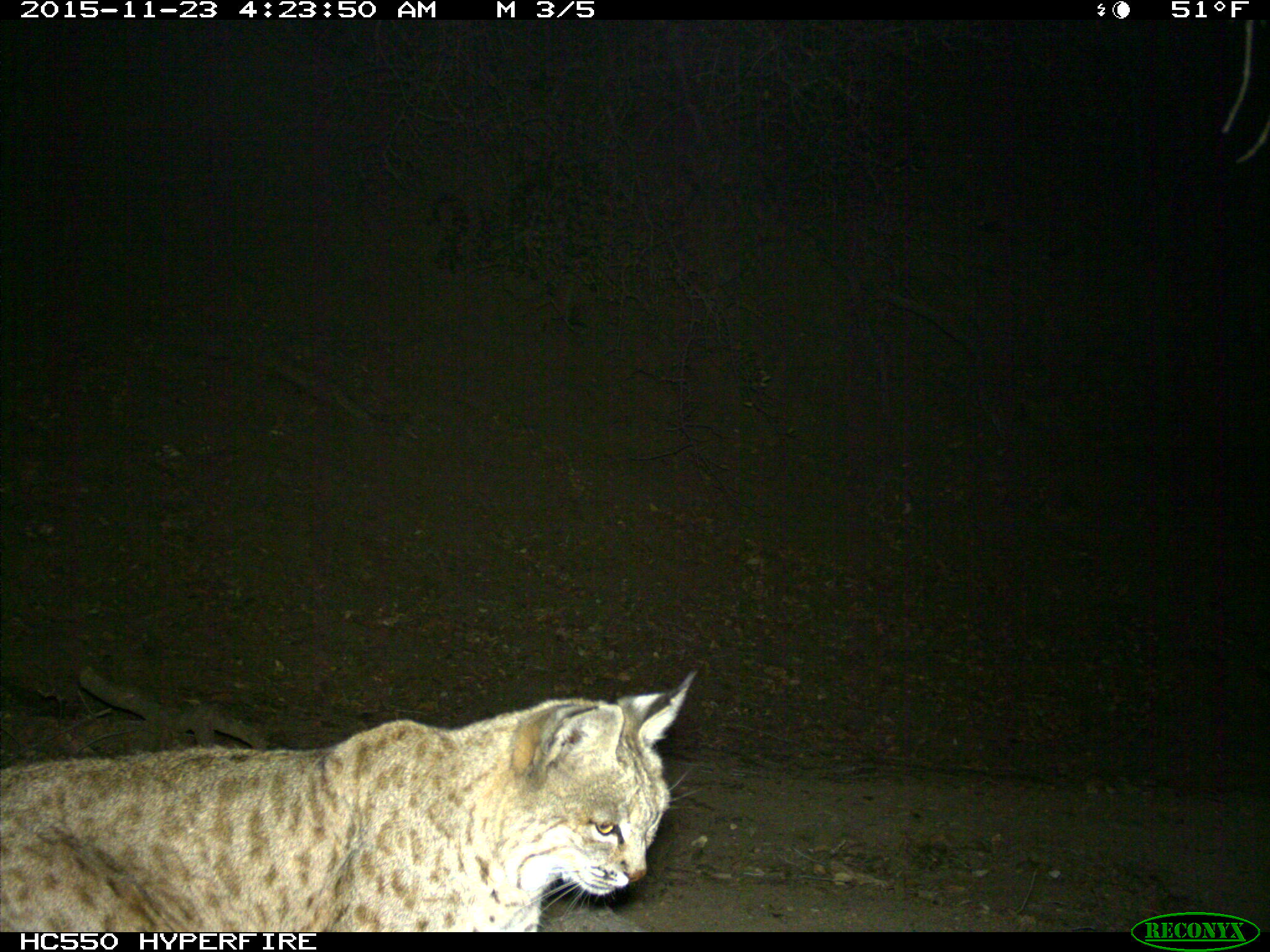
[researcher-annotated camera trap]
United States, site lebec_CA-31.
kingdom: Animalia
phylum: Chordata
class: Mammalia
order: Carnivora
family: Felidae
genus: Lynx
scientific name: Lynx rufus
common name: bobcat